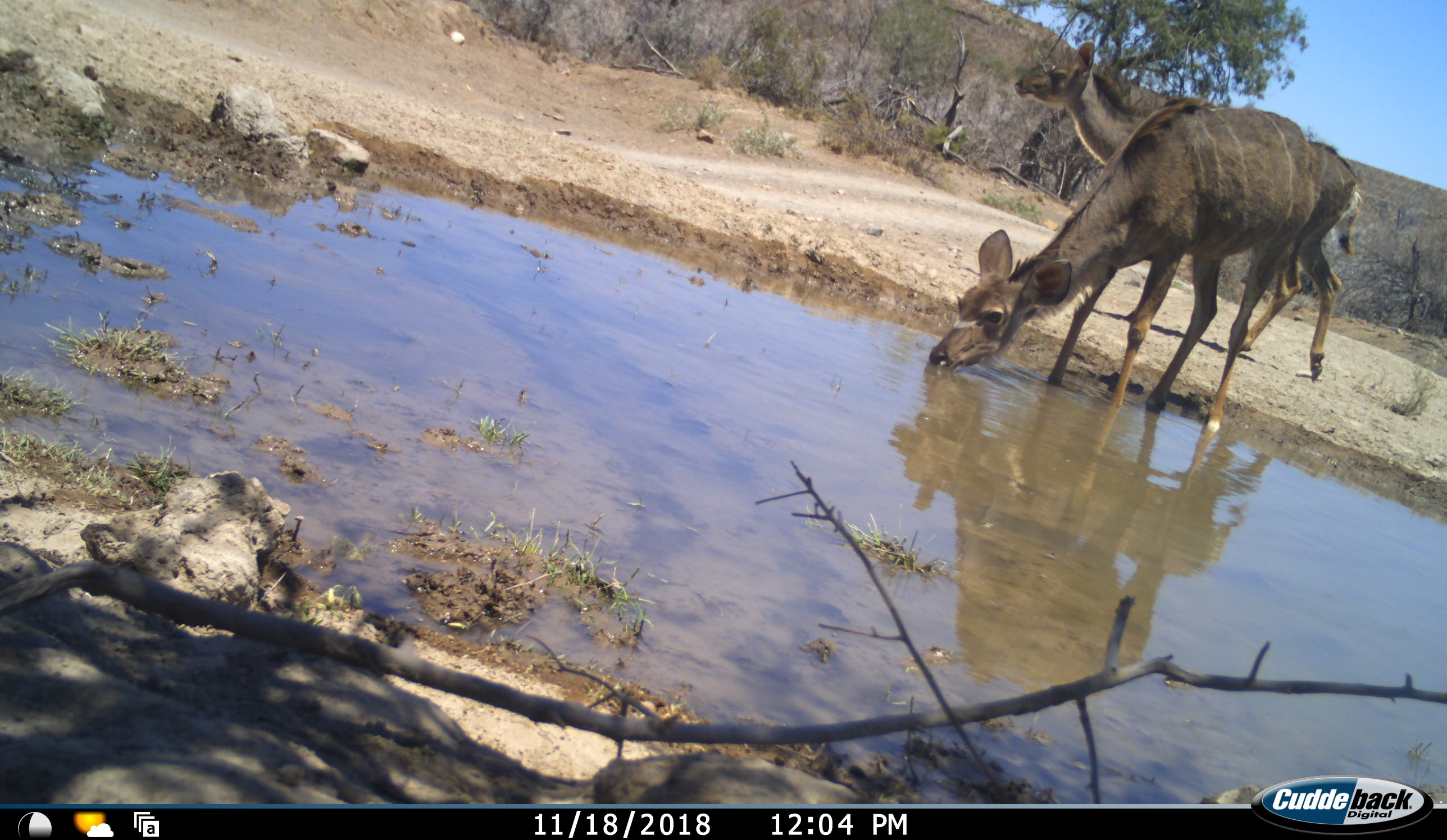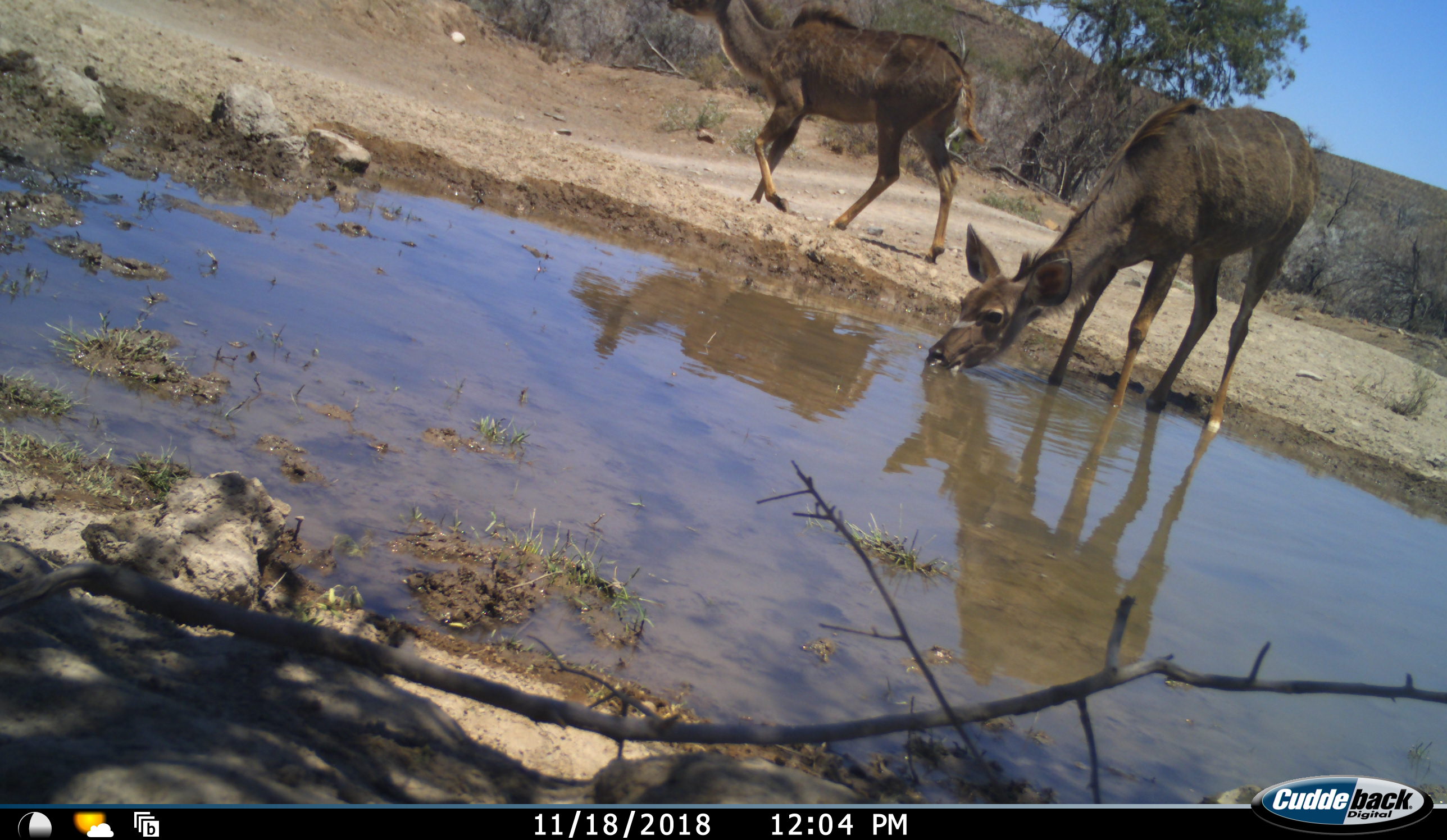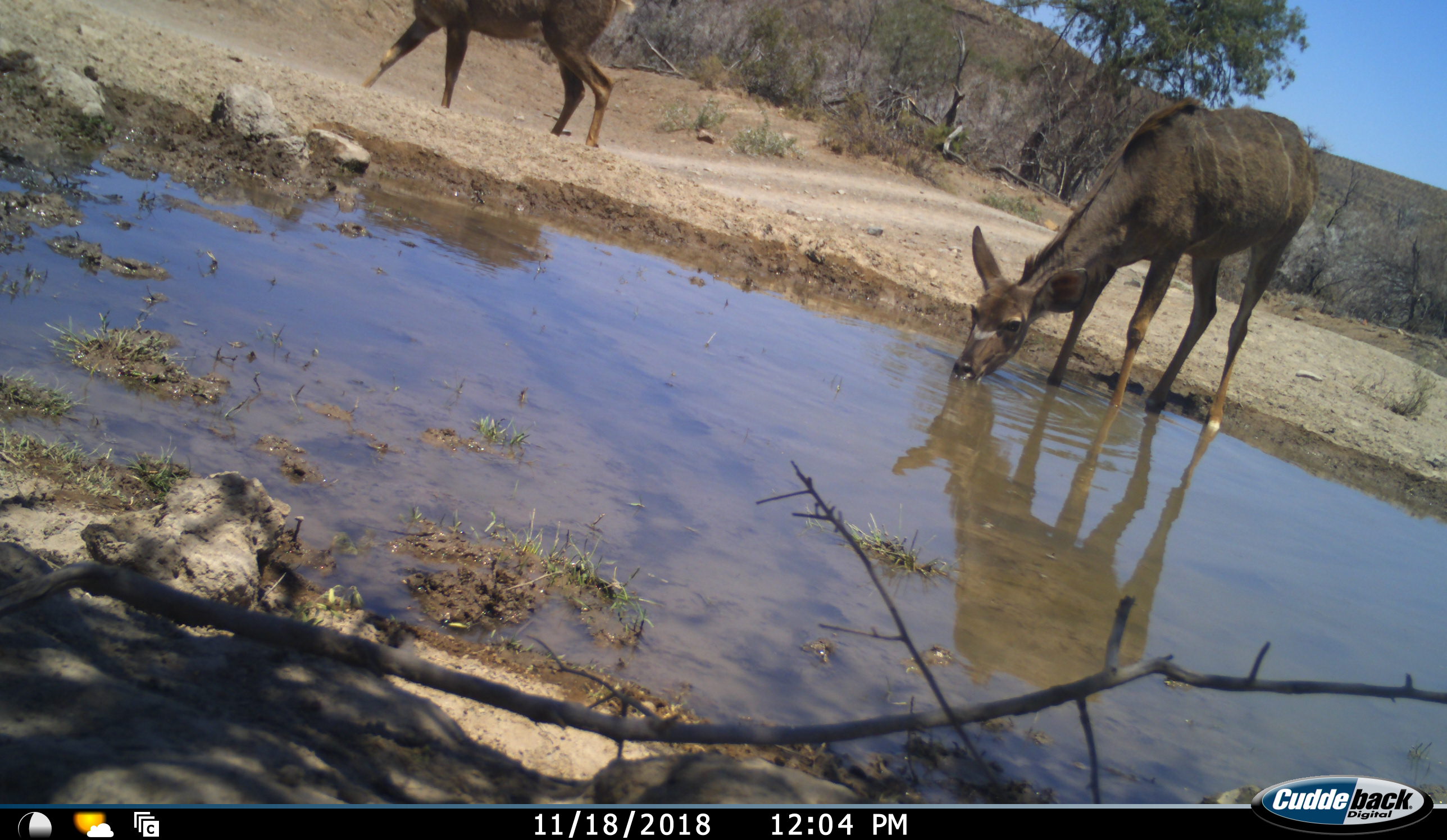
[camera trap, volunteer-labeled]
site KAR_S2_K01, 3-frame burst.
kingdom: Animalia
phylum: Chordata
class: Mammalia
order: Artiodactyla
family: Bovidae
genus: Tragelaphus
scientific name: Tragelaphus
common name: kudu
Kudu (Tragelaphus), count 2. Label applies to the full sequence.